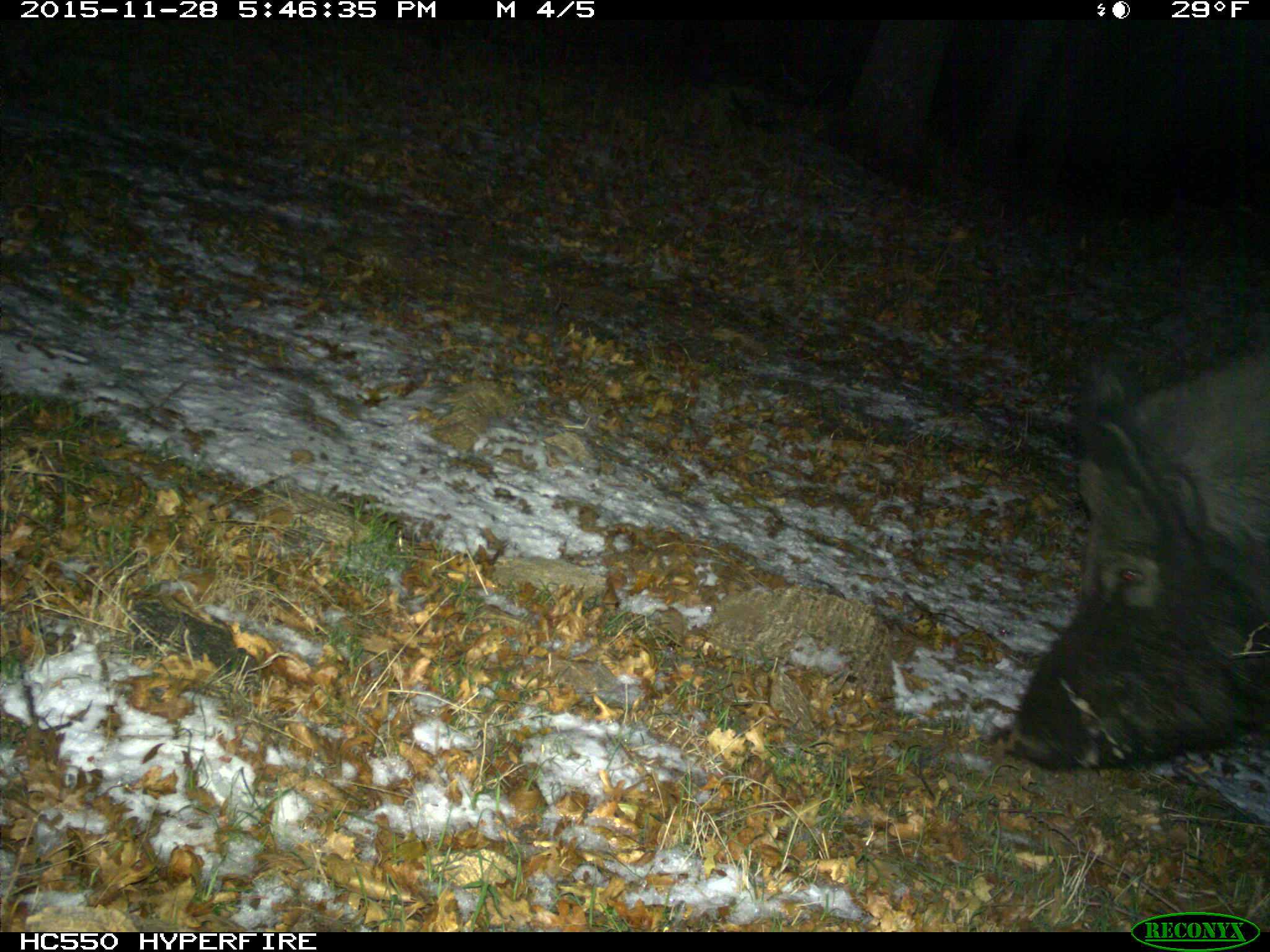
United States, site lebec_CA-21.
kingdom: Animalia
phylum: Chordata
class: Mammalia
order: Artiodactyla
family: Suidae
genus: Sus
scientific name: Sus scrofa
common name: wild boar